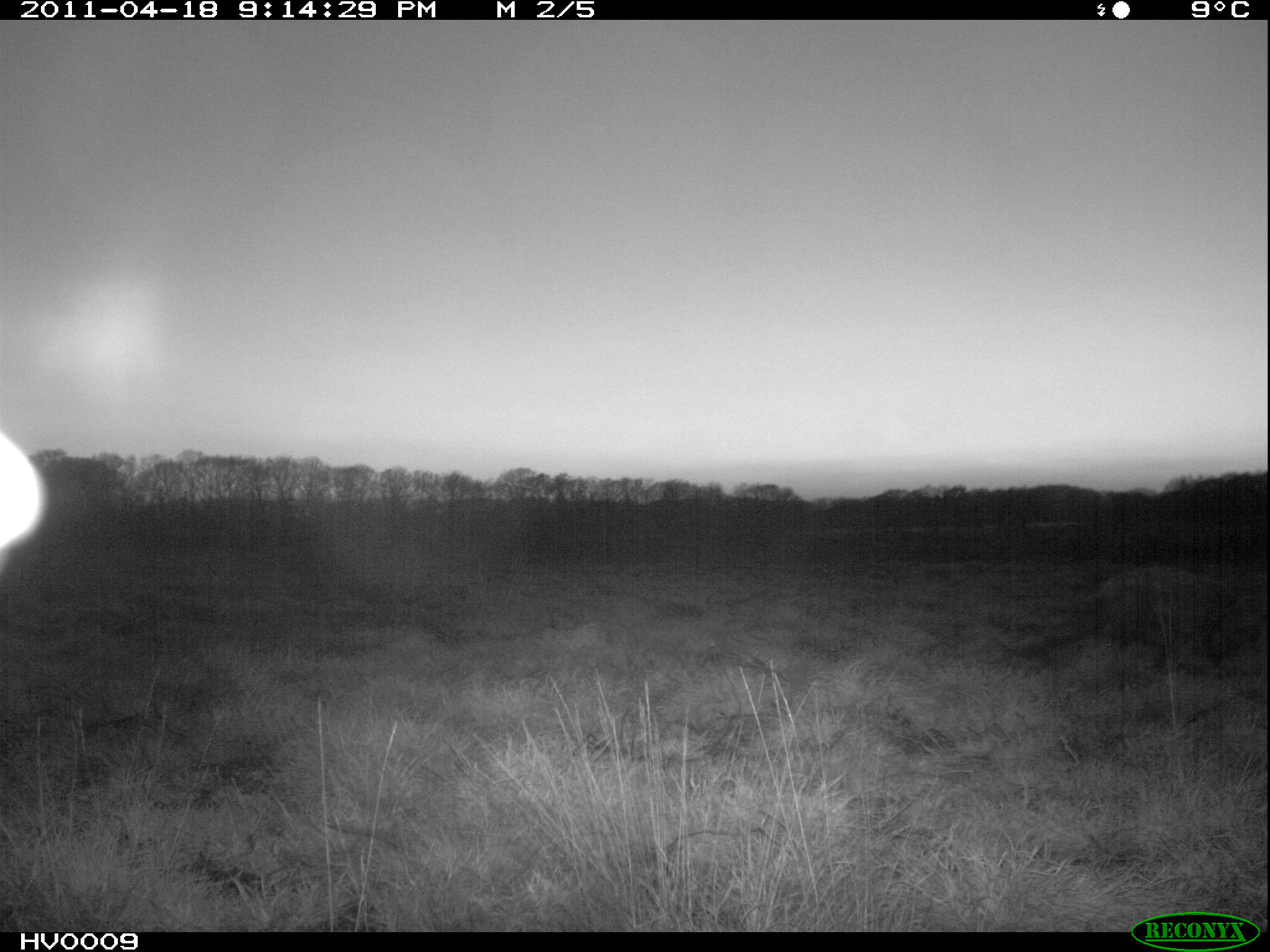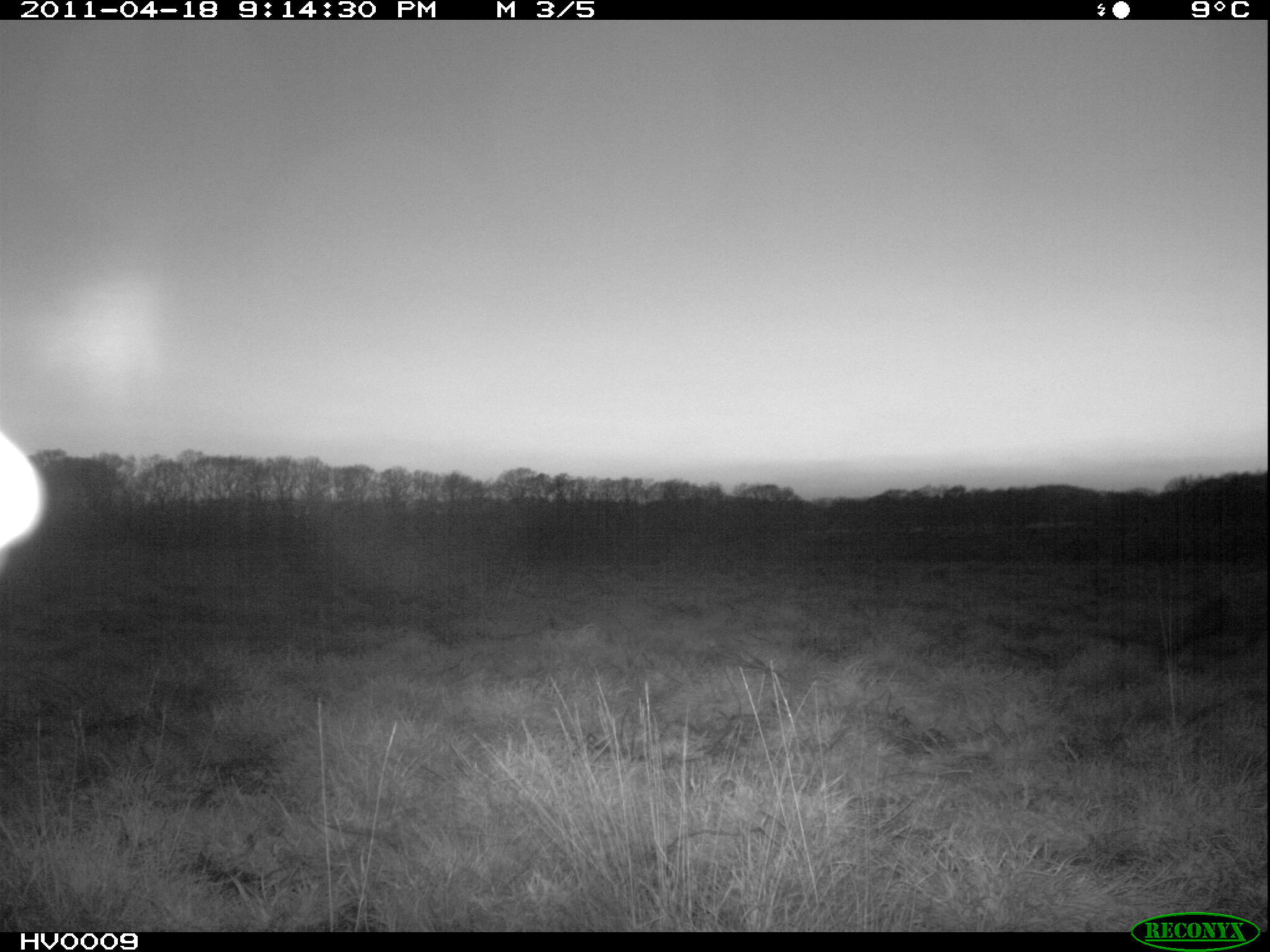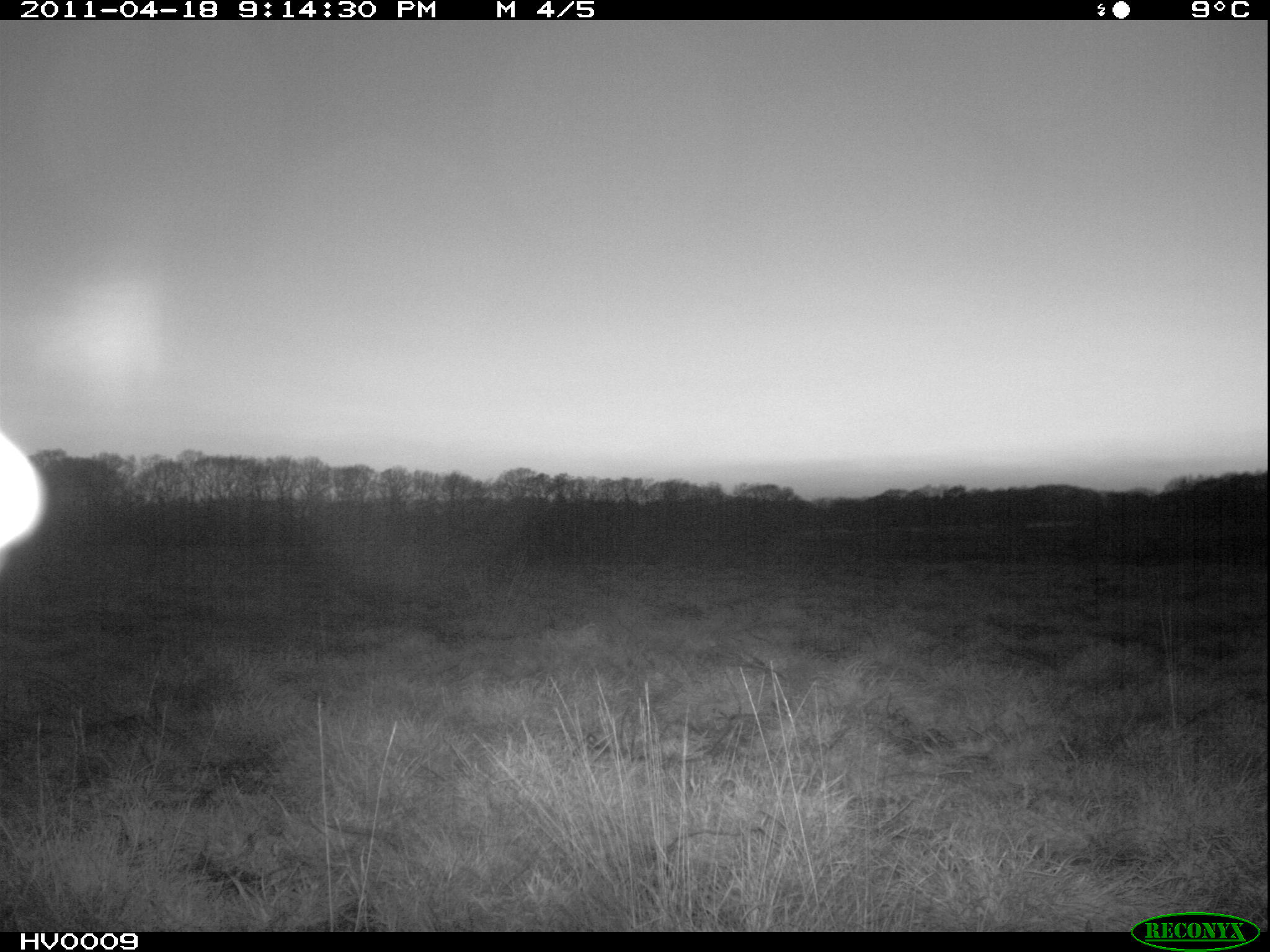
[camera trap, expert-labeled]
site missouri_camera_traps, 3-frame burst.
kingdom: Animalia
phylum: Chordata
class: Mammalia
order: Carnivora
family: Canidae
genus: Vulpes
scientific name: Vulpes vulpes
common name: red fox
Red fox (Vulpes vulpes).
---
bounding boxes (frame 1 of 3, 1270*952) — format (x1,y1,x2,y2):
red fox: (988,554,1264,680)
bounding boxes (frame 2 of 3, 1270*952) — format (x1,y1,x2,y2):
red fox: (1148,580,1269,668)